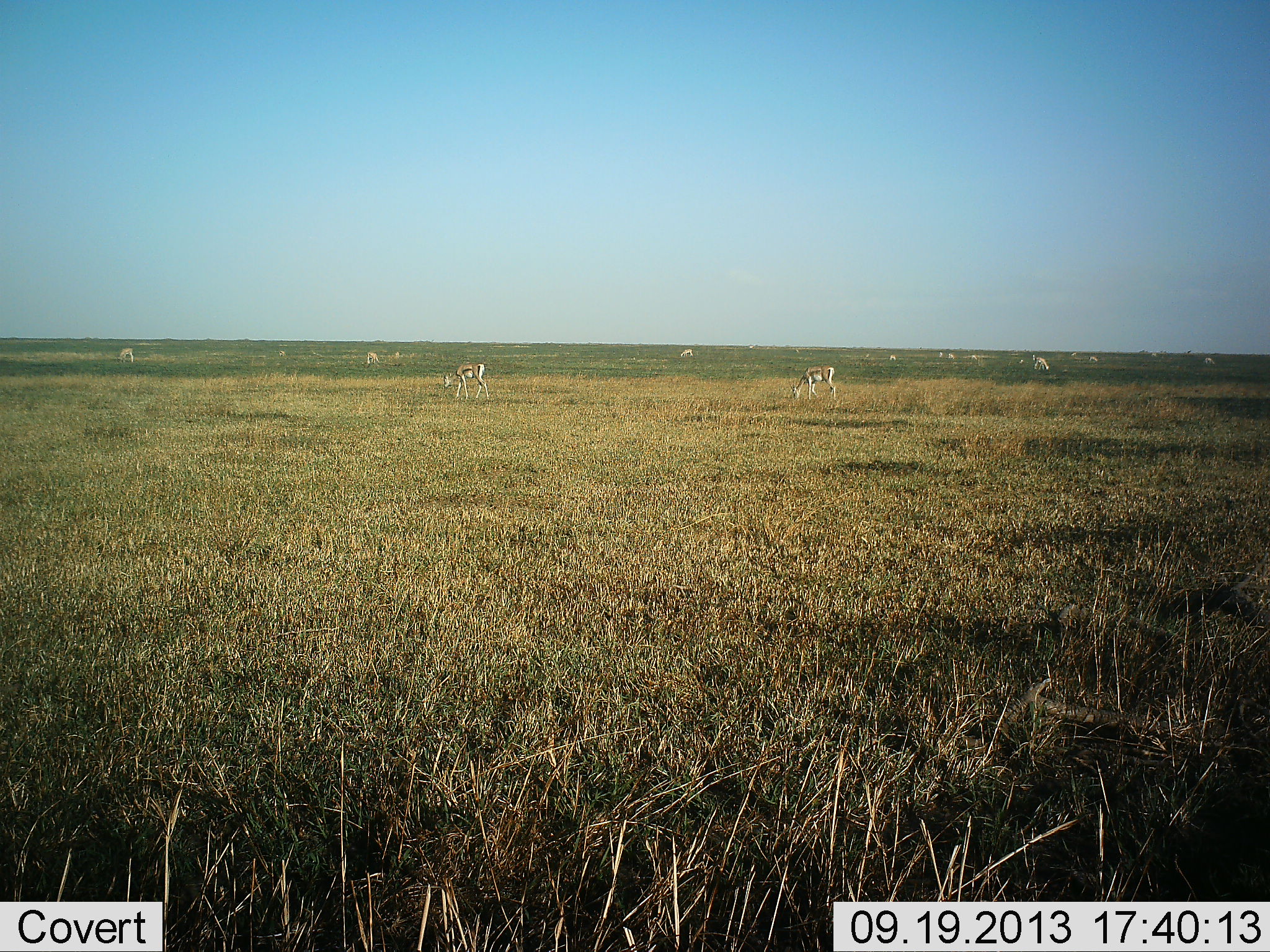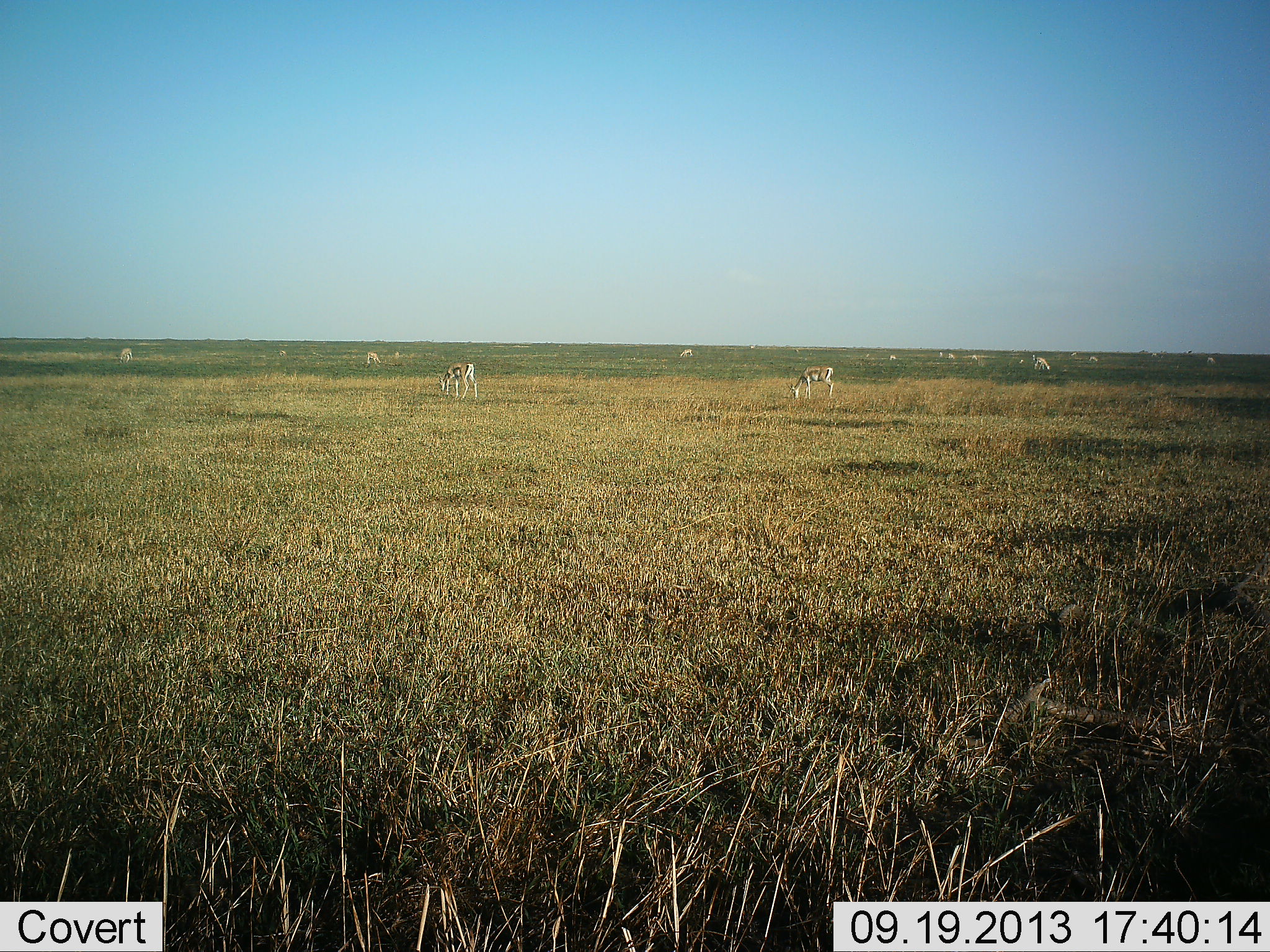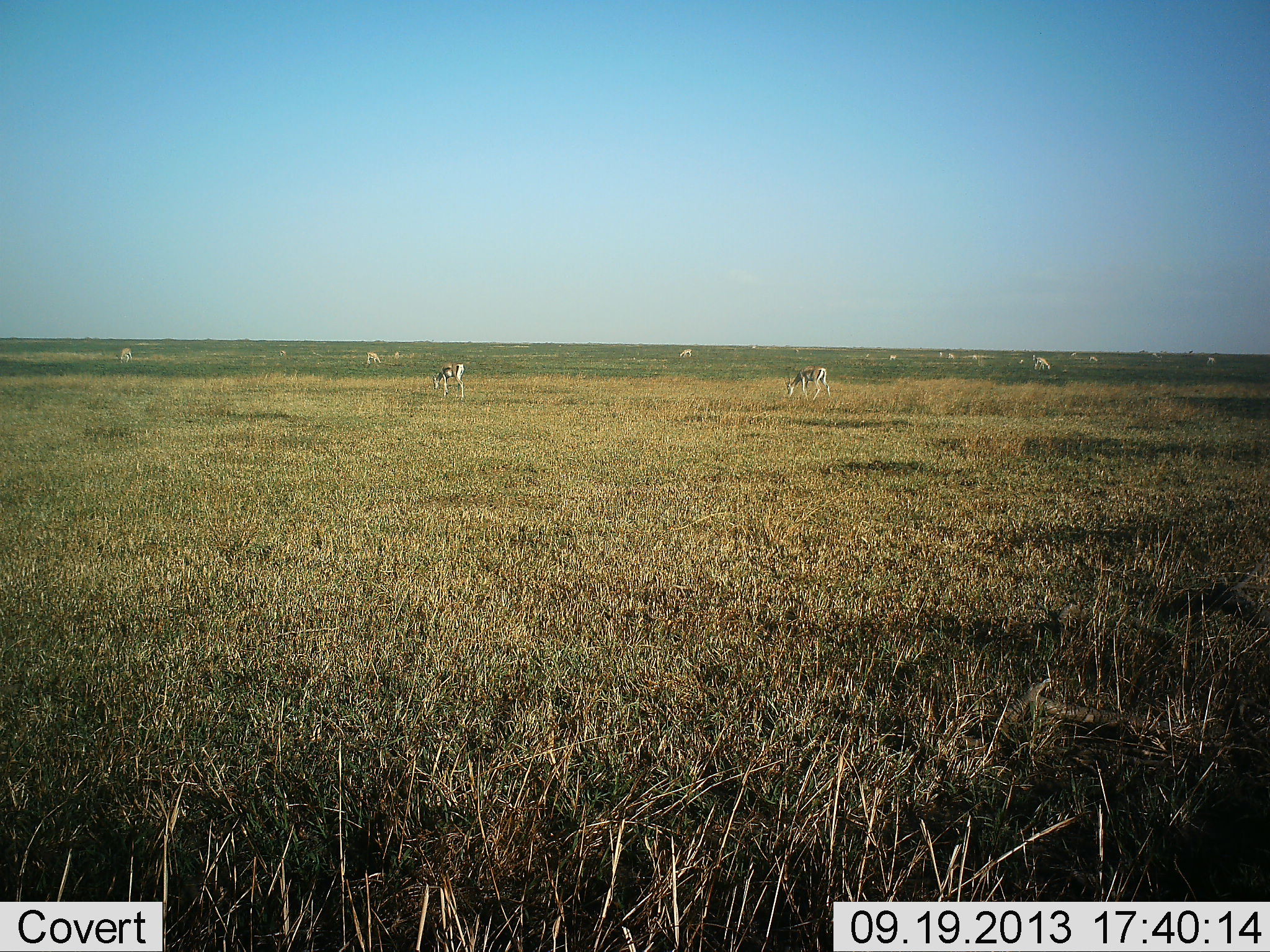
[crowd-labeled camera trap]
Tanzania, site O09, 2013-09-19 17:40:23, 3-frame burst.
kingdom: Animalia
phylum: Chordata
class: Mammalia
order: Artiodactyla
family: Bovidae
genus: Eudorcas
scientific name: Eudorcas thomsonii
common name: thomson's gazelle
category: gazellethomsons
Gazellethomsons (thomson's gazelle) (Eudorcas thomsonii), count 10. Behavior (volunteer vote fractions): standing 32%, resting 5%, moving 16%, interacting 0%. Young present (vote fraction): 5%. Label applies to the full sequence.